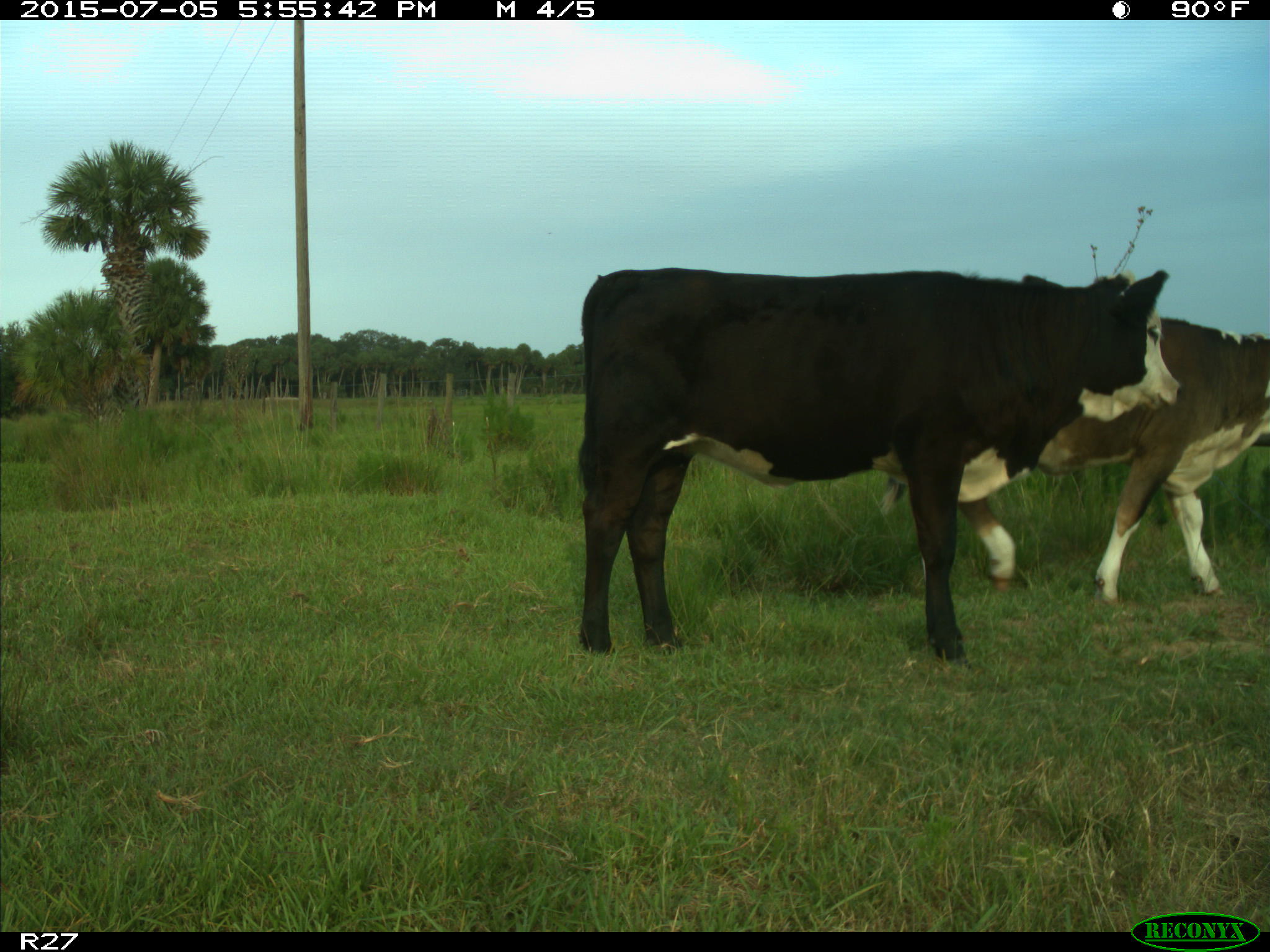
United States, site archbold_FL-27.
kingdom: Animalia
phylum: Chordata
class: Mammalia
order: Artiodactyla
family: Bovidae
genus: Bos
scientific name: Bos taurus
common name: domestic cow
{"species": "Bos taurus (domestic cow)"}